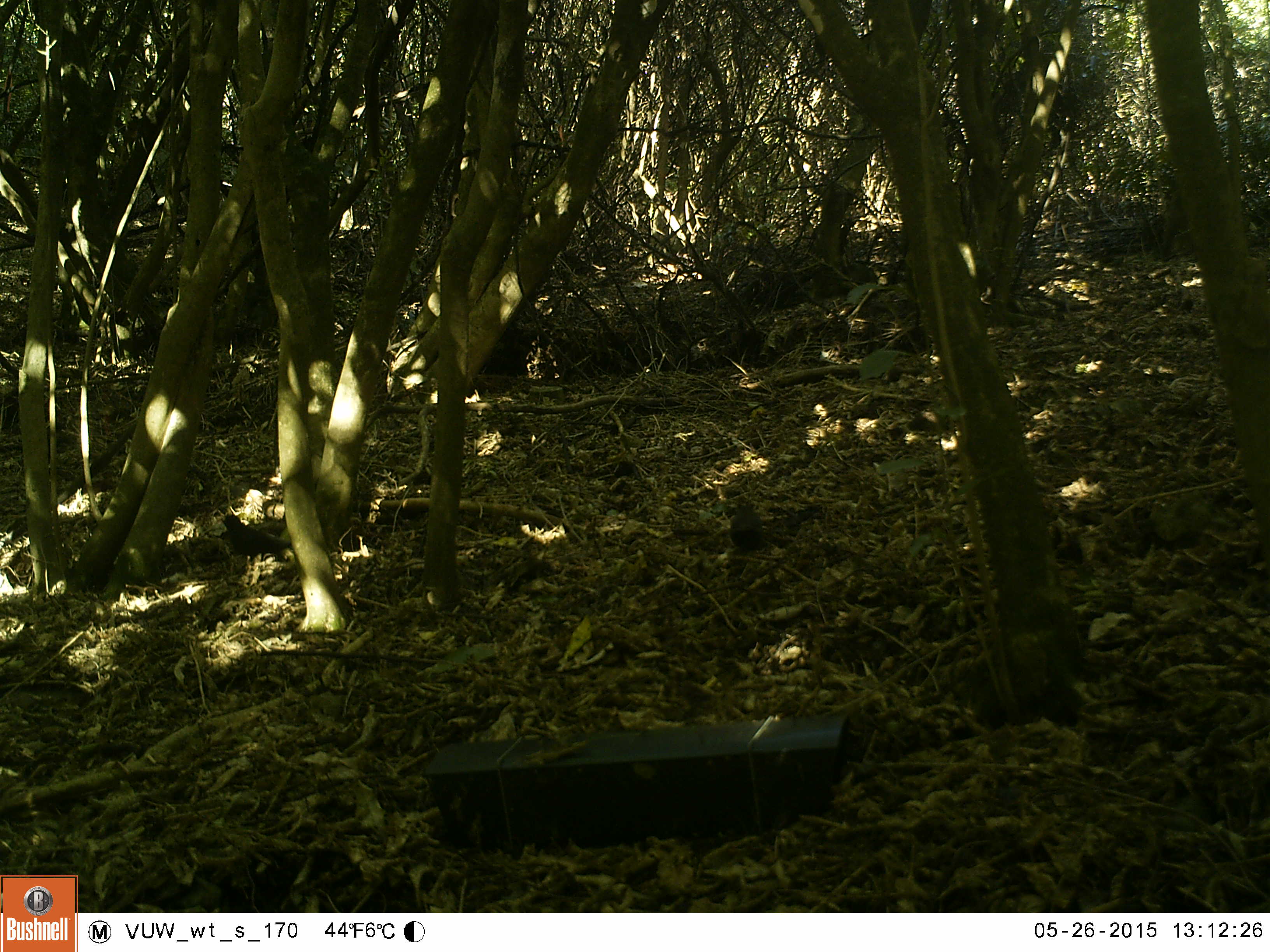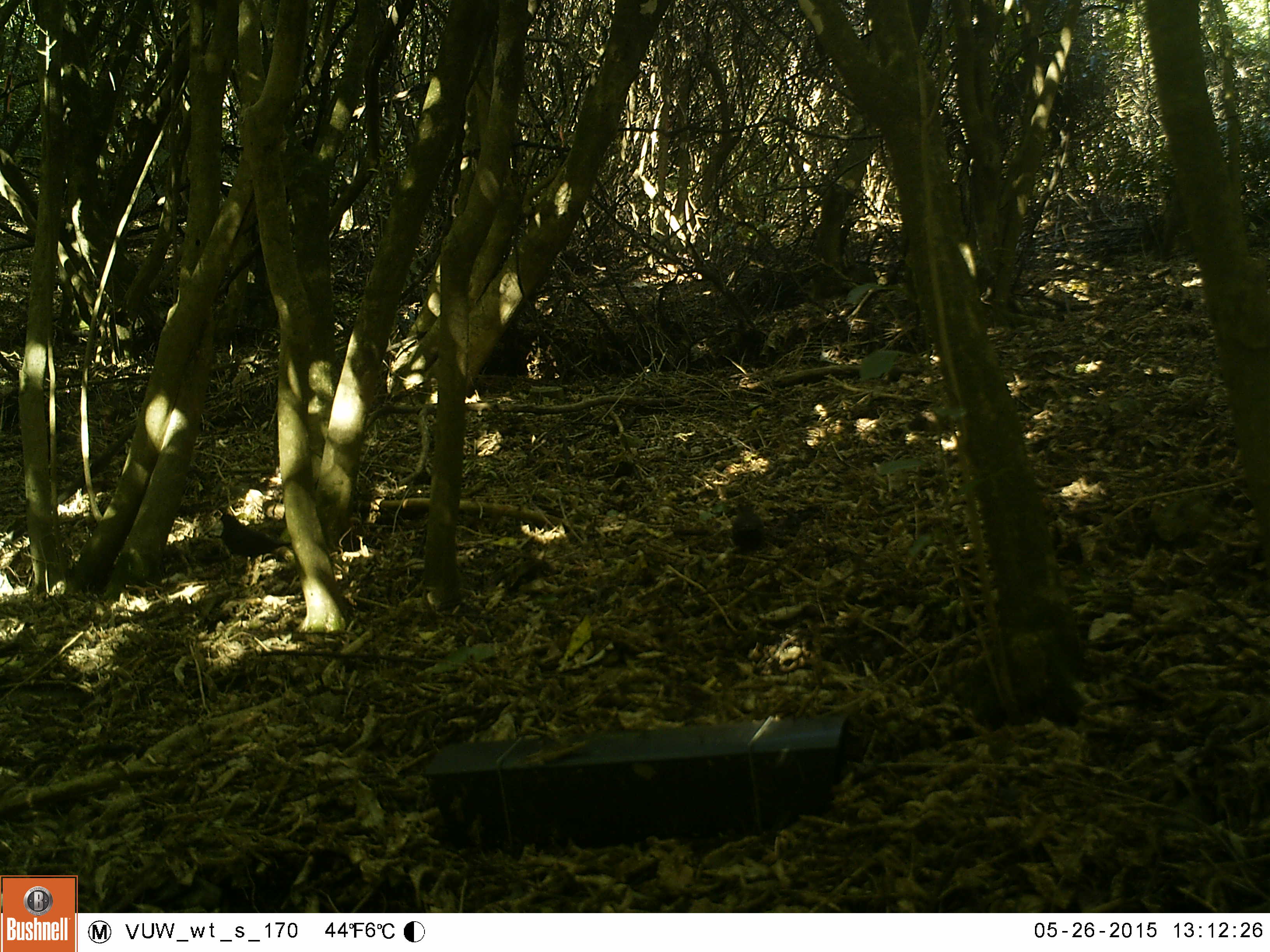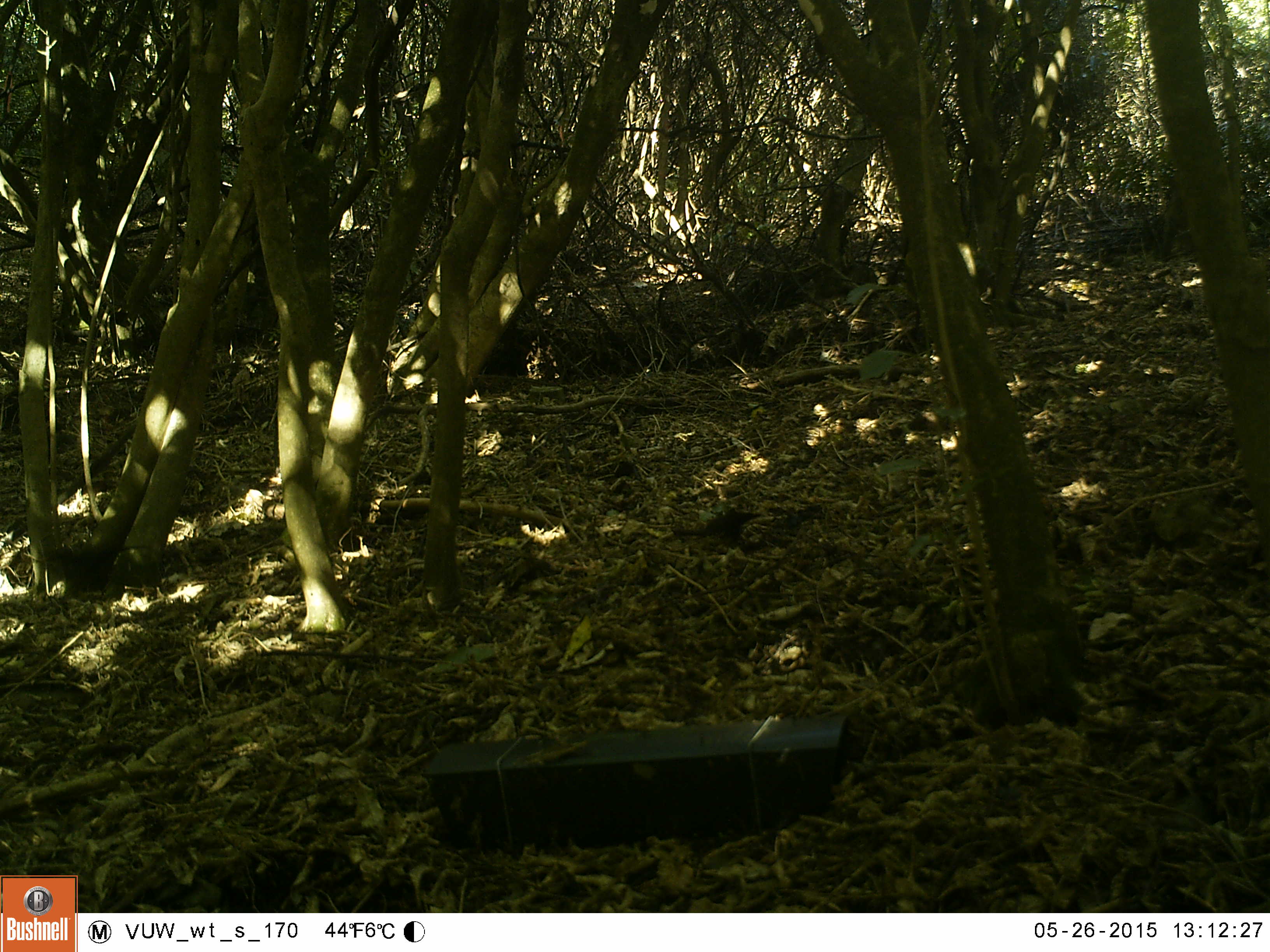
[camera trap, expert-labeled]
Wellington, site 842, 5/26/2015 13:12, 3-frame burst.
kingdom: Animalia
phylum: Chordata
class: Aves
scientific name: Aves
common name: bird